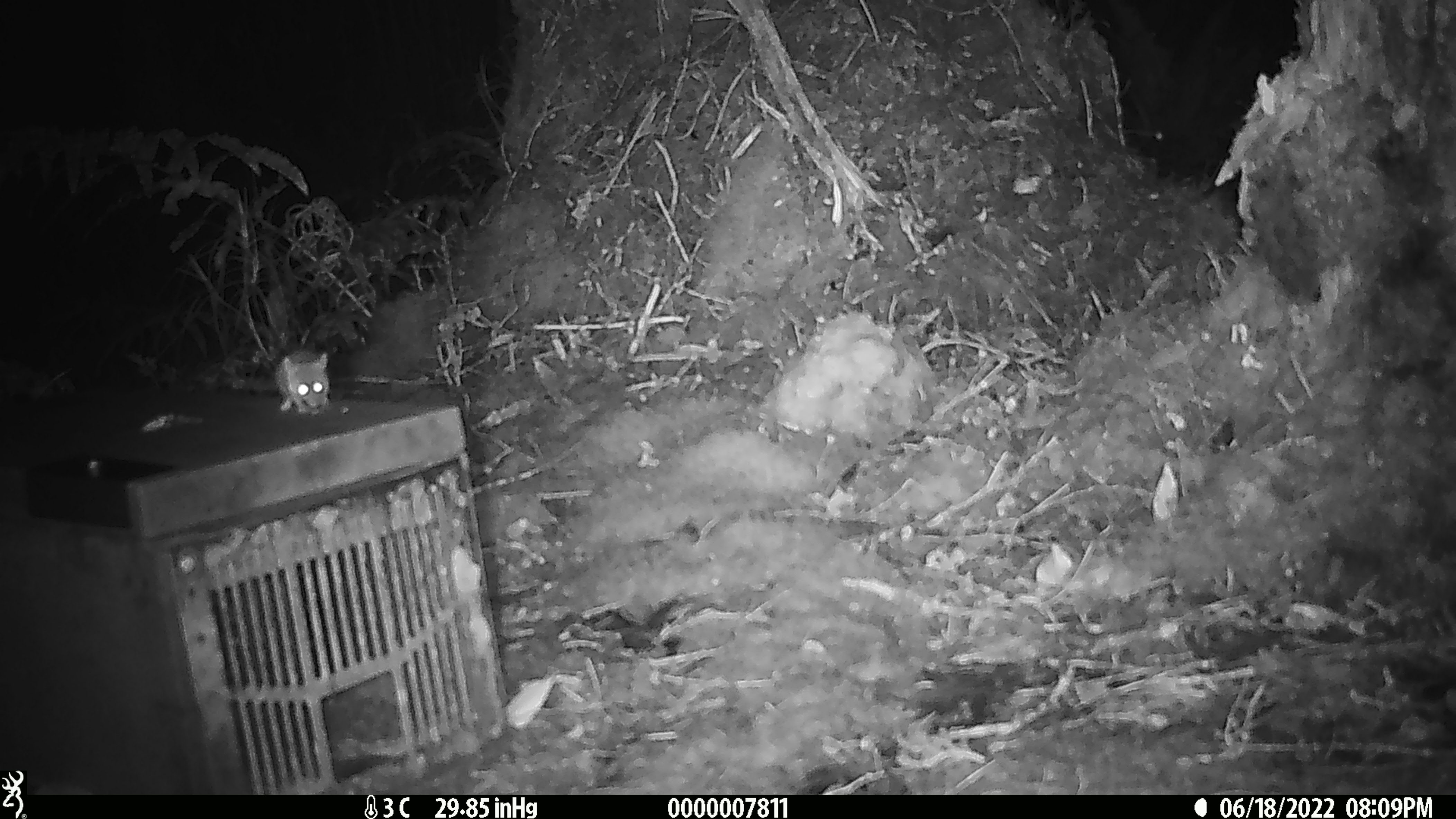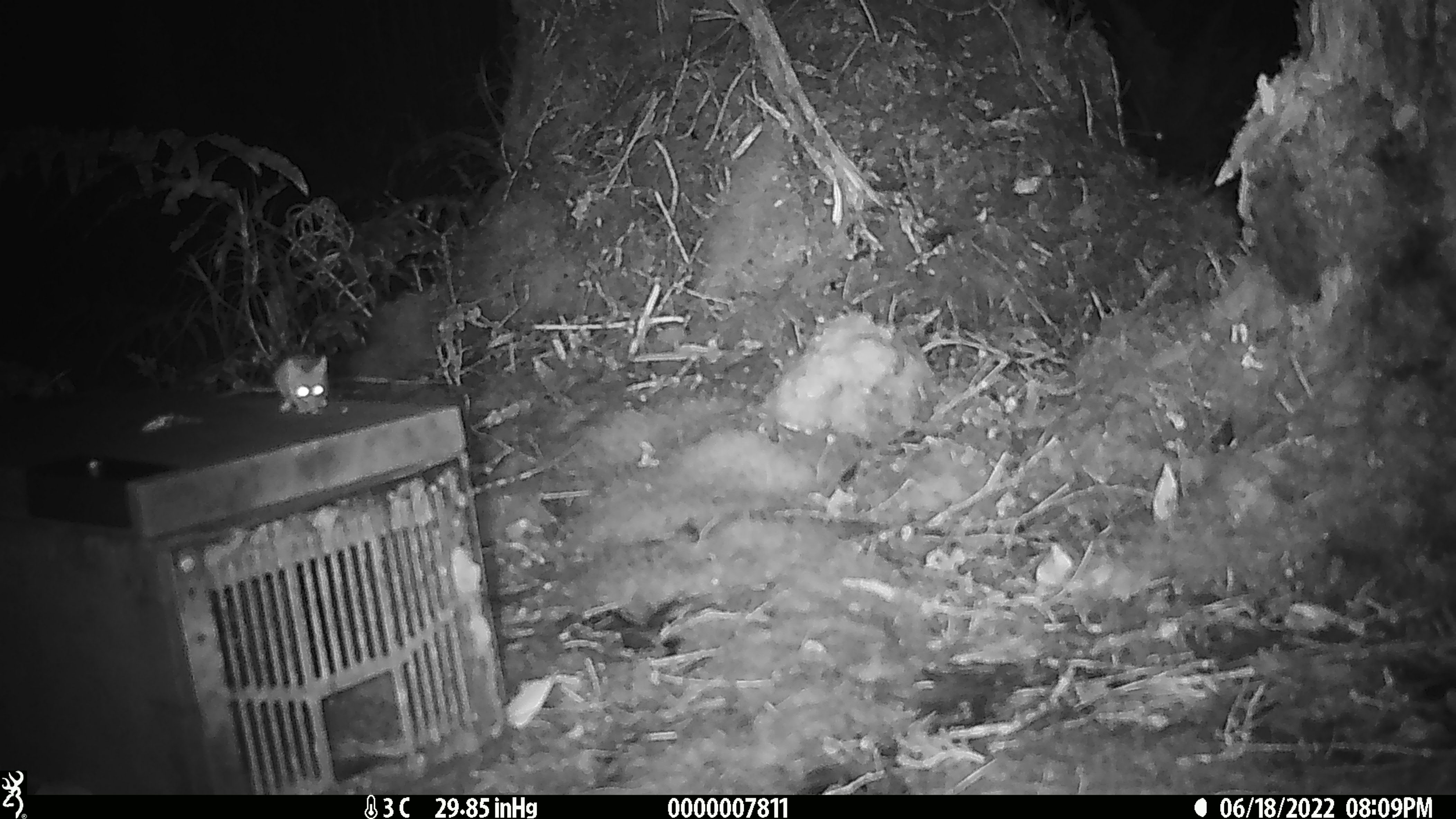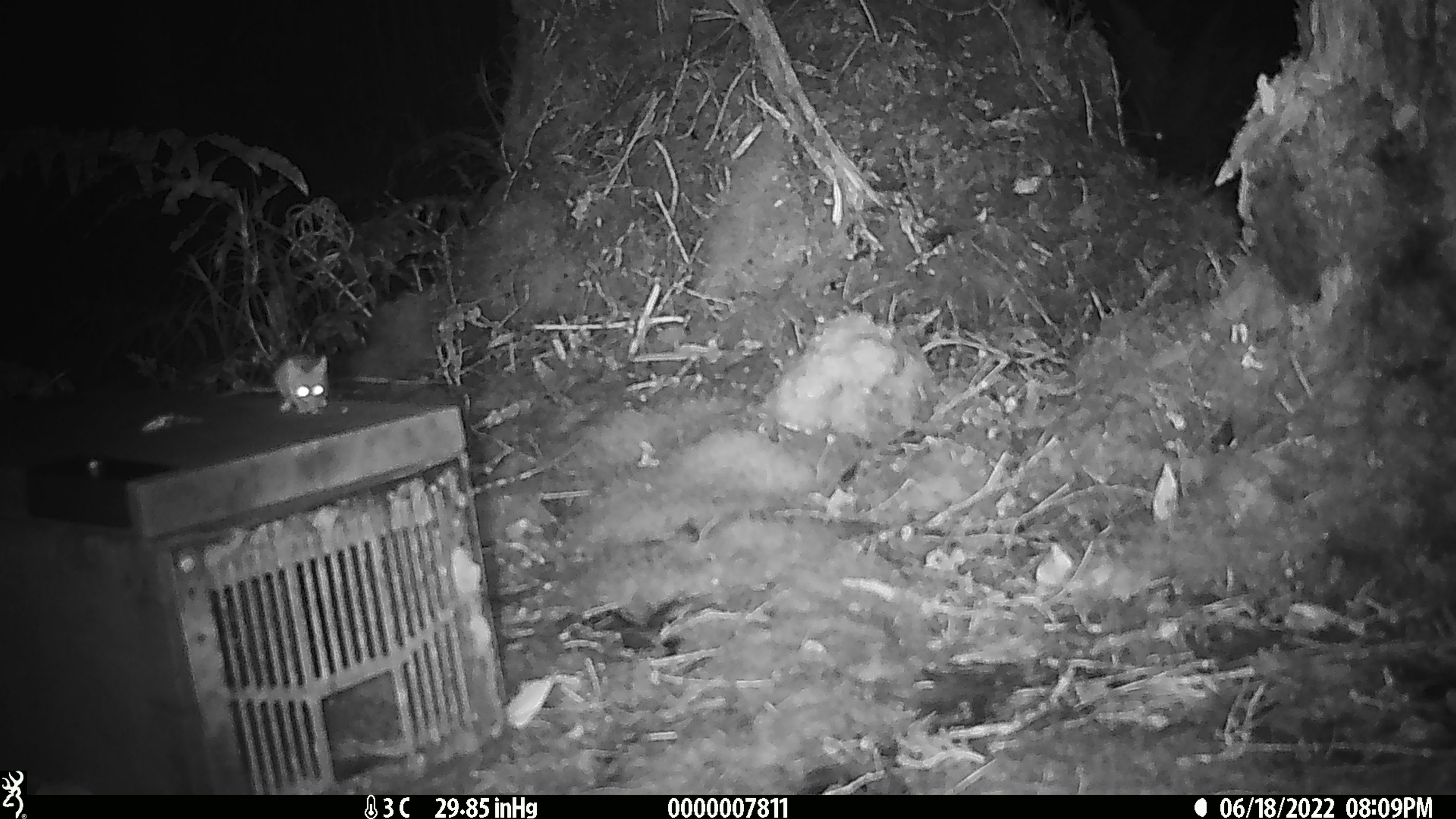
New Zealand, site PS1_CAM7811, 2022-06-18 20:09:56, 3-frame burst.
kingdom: Animalia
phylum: Chordata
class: Mammalia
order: Rodentia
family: Muridae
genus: Mus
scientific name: Mus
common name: mouse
Mouse (Mus).